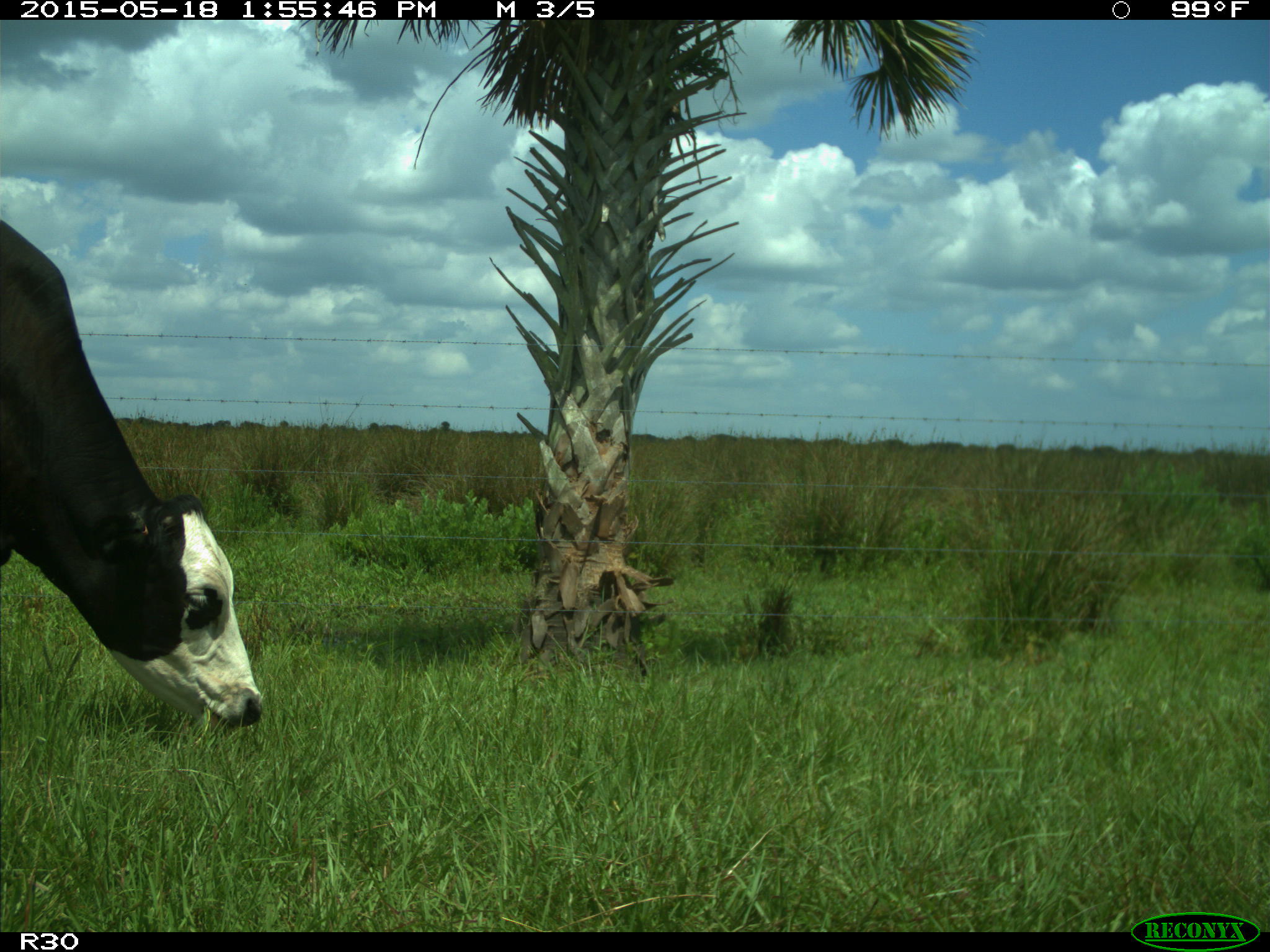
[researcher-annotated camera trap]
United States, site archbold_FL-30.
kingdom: Animalia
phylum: Chordata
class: Mammalia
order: Artiodactyla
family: Bovidae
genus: Bos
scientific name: Bos taurus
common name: domestic cow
Bos taurus (domestic cow).